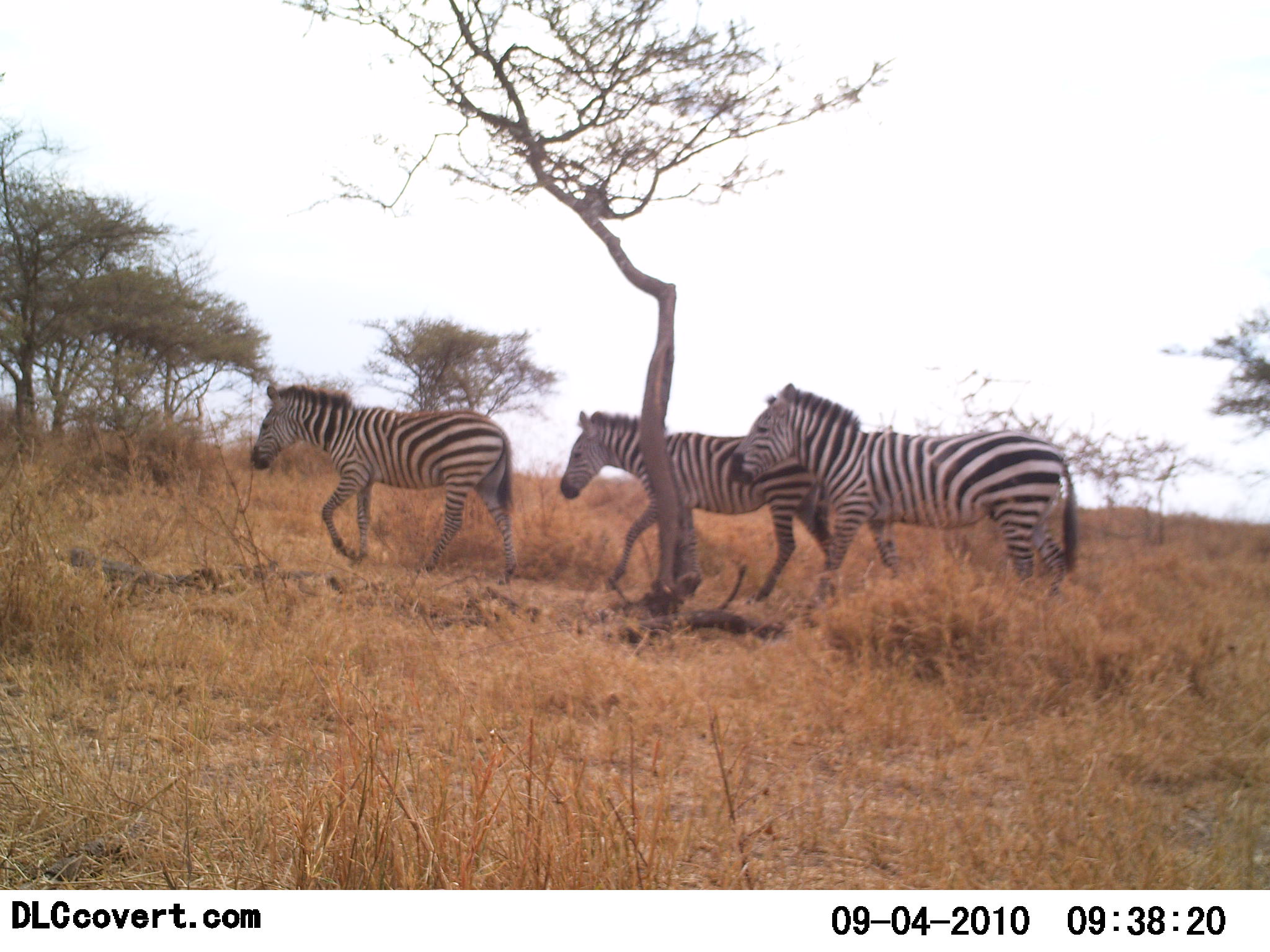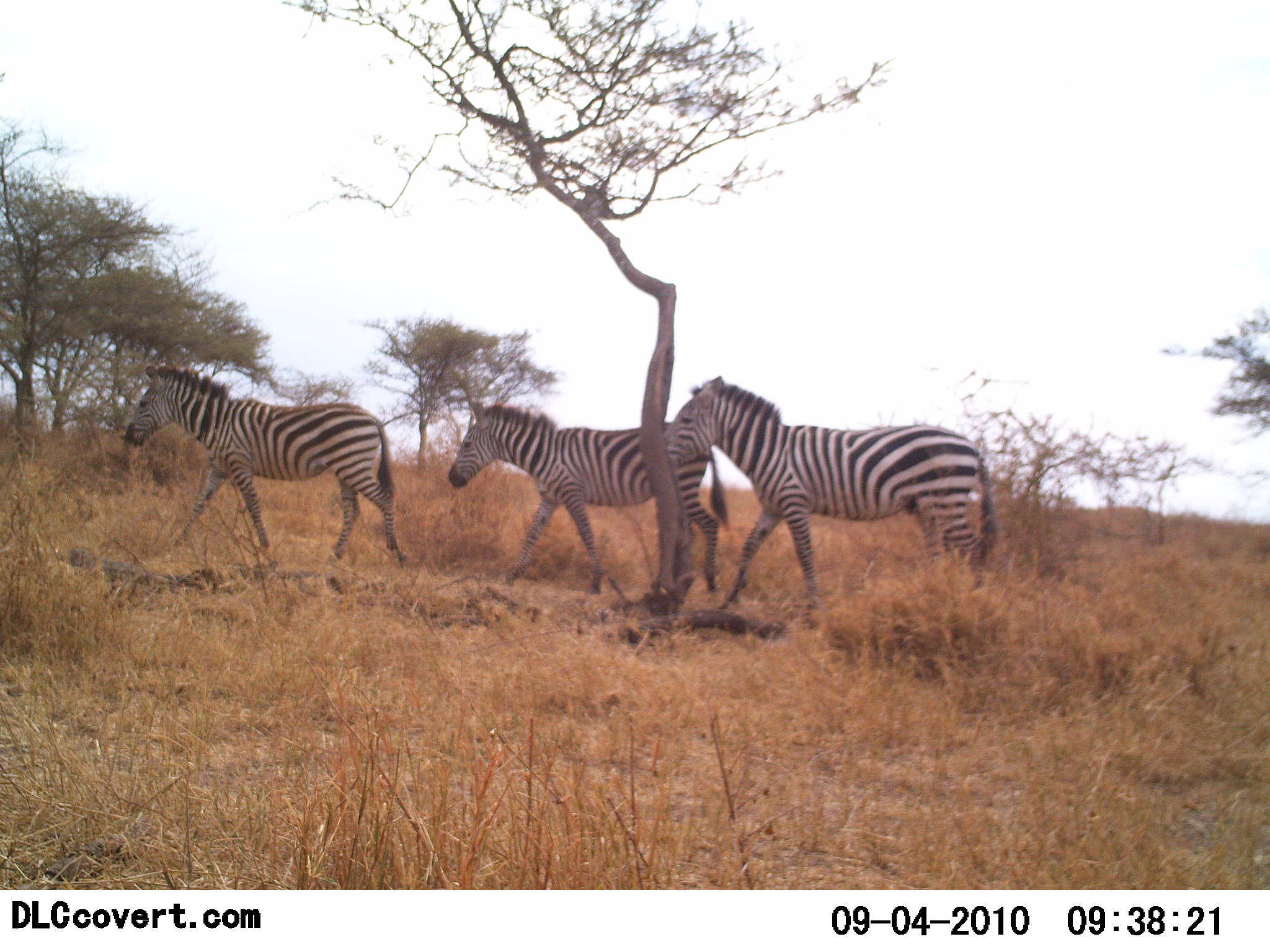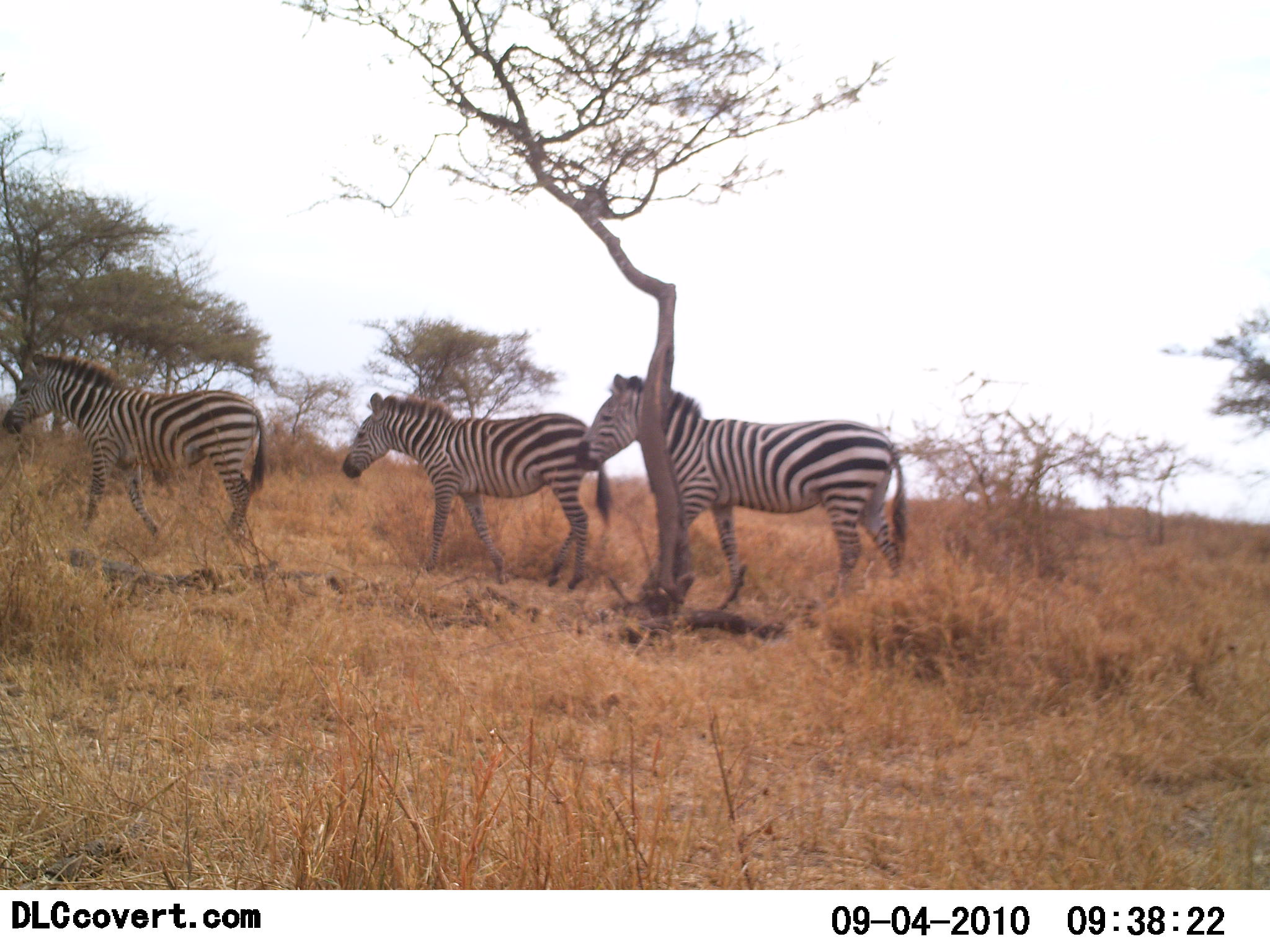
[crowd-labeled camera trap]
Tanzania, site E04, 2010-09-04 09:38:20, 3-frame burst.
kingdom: Animalia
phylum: Chordata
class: Mammalia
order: Perissodactyla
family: Equidae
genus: Equus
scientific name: Equus quagga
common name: plains zebra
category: zebra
Zebra (plains zebra) (Equus quagga), count 3. Behavior (volunteer vote fractions): standing 0%, resting 0%, moving 100%, interacting 0%. Young present (vote fraction): 0%. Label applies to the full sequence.